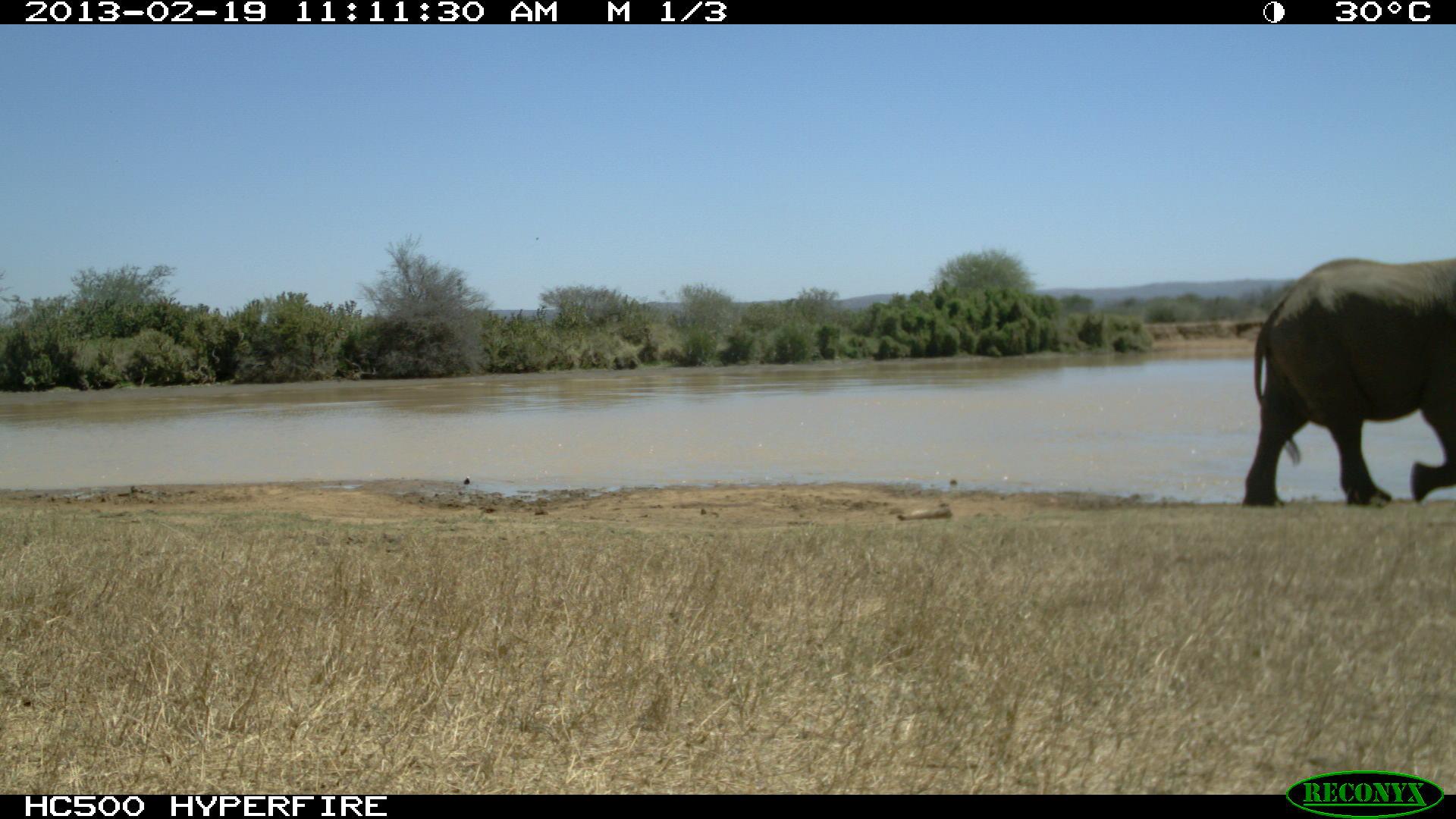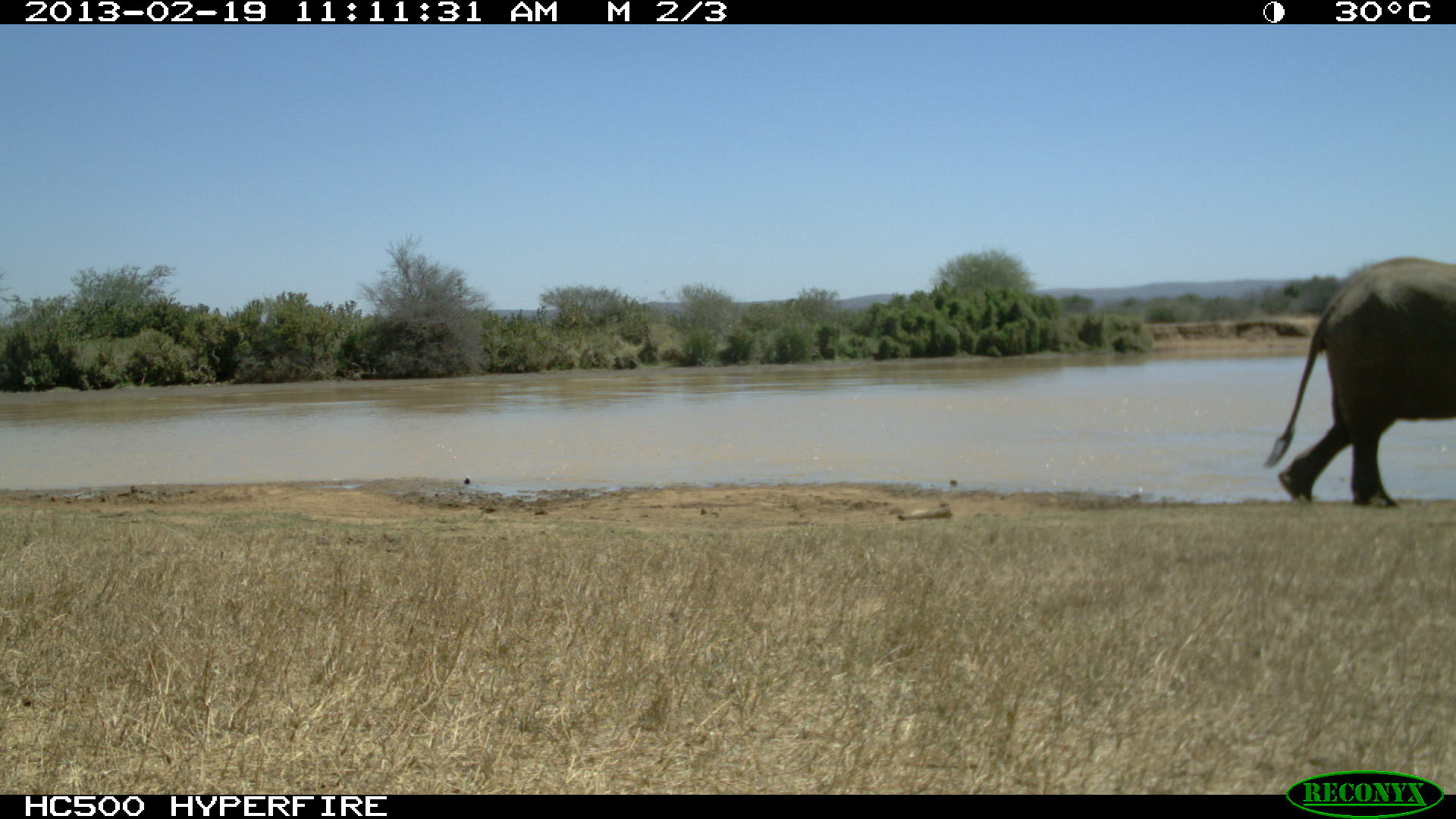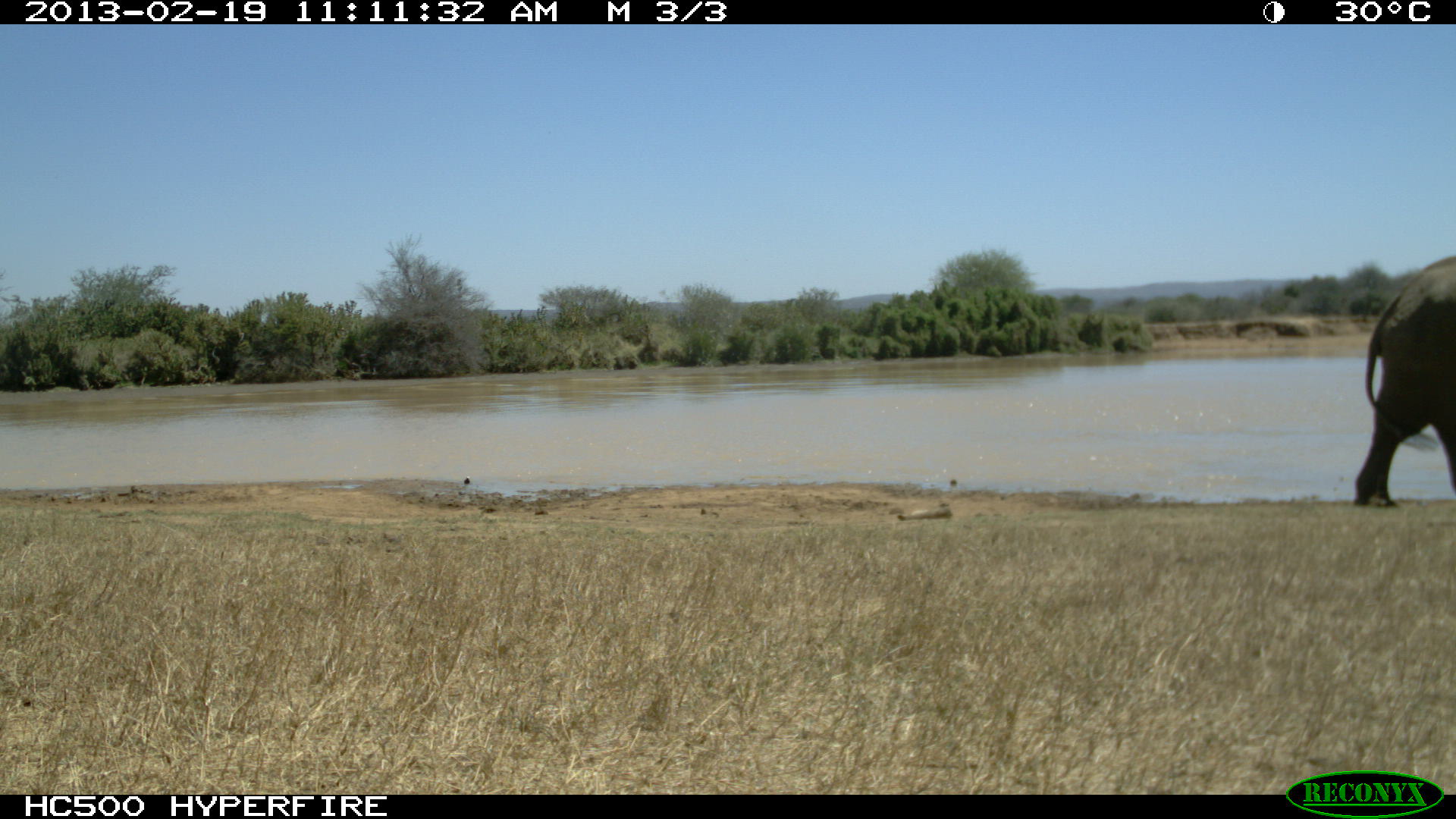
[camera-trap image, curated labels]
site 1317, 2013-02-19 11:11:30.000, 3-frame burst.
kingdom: Animalia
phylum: Chordata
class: Mammalia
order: Proboscidea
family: Elephantidae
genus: Loxodonta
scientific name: Loxodonta africana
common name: african bush elephant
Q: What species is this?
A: Loxodonta africana (african bush elephant).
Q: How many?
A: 1.